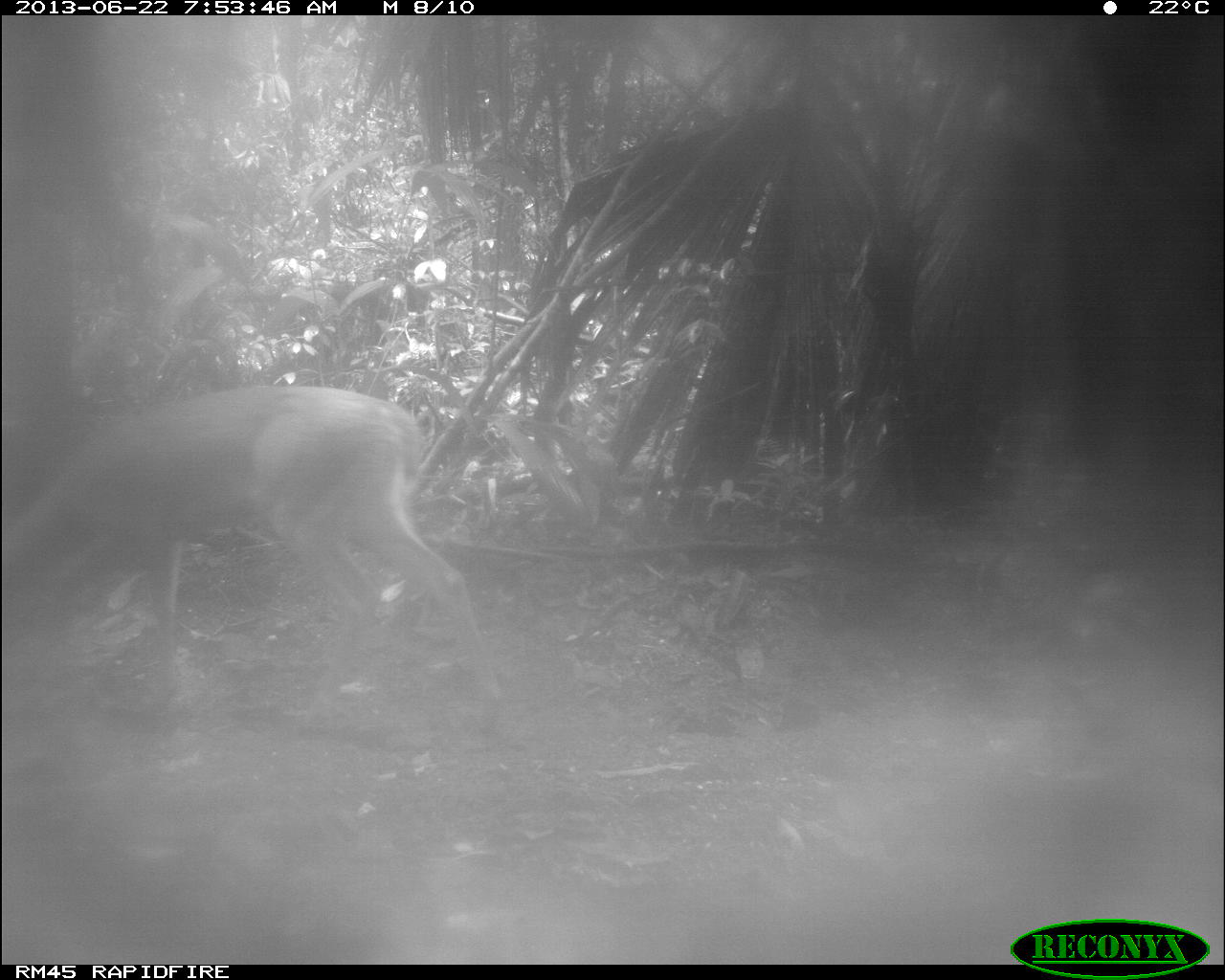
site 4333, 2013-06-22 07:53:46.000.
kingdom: Animalia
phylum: Chordata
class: Mammalia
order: Artiodactyla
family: Cervidae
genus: Odocoileus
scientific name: Odocoileus virginianus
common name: white-tailed deer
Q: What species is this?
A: Odocoileus virginianus (white-tailed deer).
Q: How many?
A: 1.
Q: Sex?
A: Female.